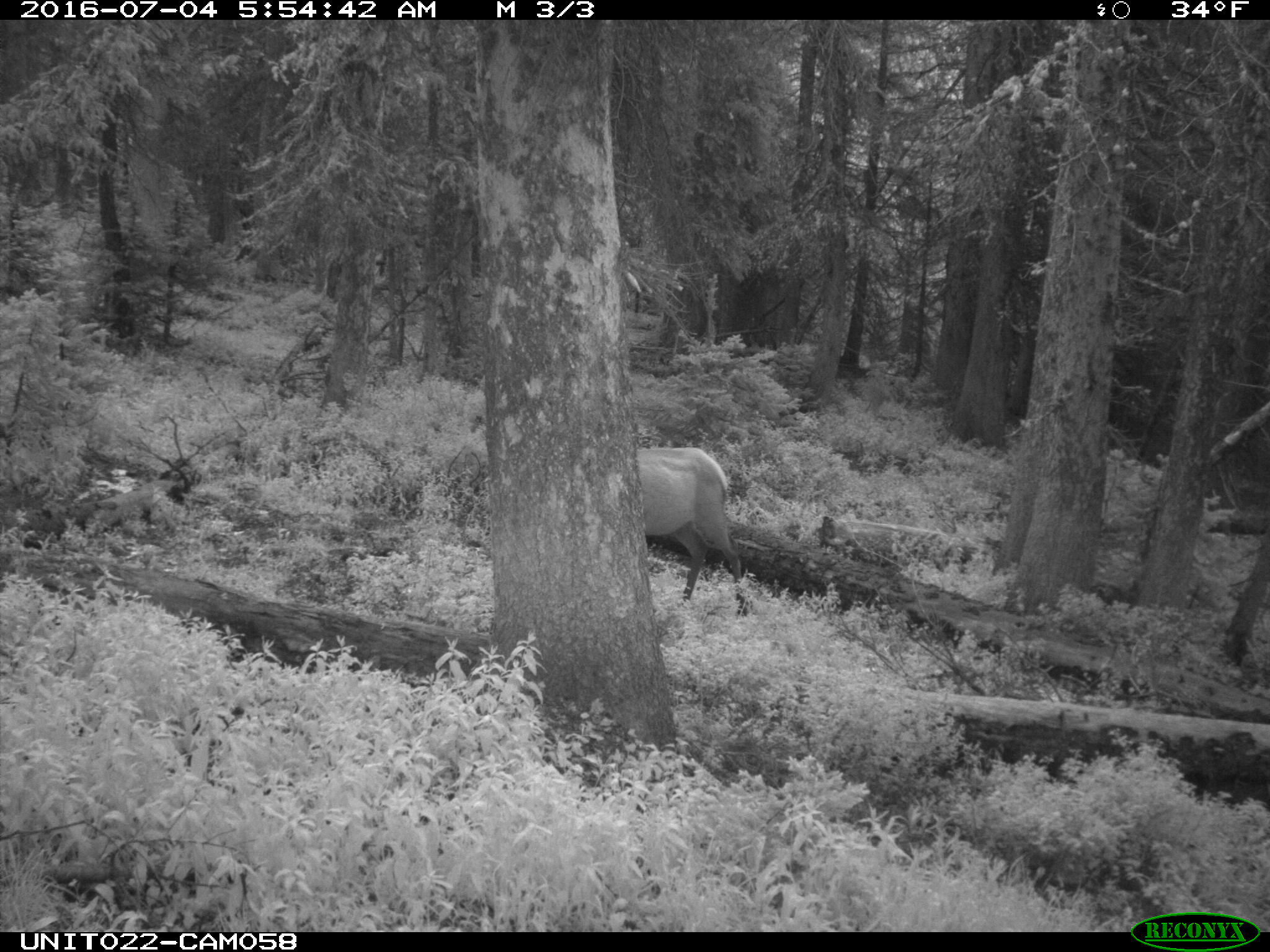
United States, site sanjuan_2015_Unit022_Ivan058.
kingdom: Animalia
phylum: Chordata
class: Mammalia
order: Artiodactyla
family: Cervidae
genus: Cervus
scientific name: Cervus elaphus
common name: red deer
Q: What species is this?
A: Cervus elaphus (red deer).